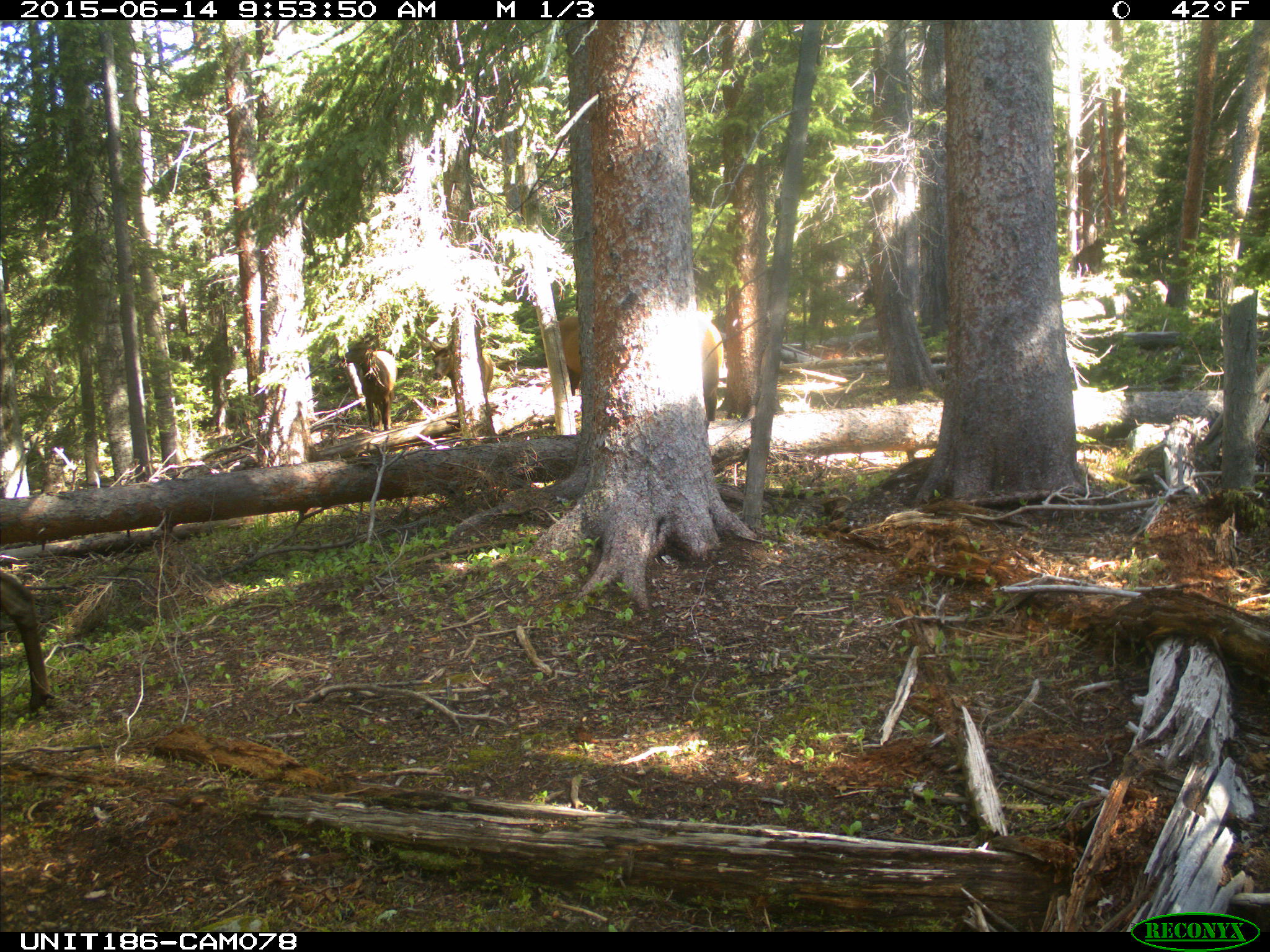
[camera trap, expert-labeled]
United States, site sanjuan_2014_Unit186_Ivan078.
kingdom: Animalia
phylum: Chordata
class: Mammalia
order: Artiodactyla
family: Cervidae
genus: Cervus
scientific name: Cervus elaphus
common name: red deer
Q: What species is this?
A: Cervus elaphus (red deer).